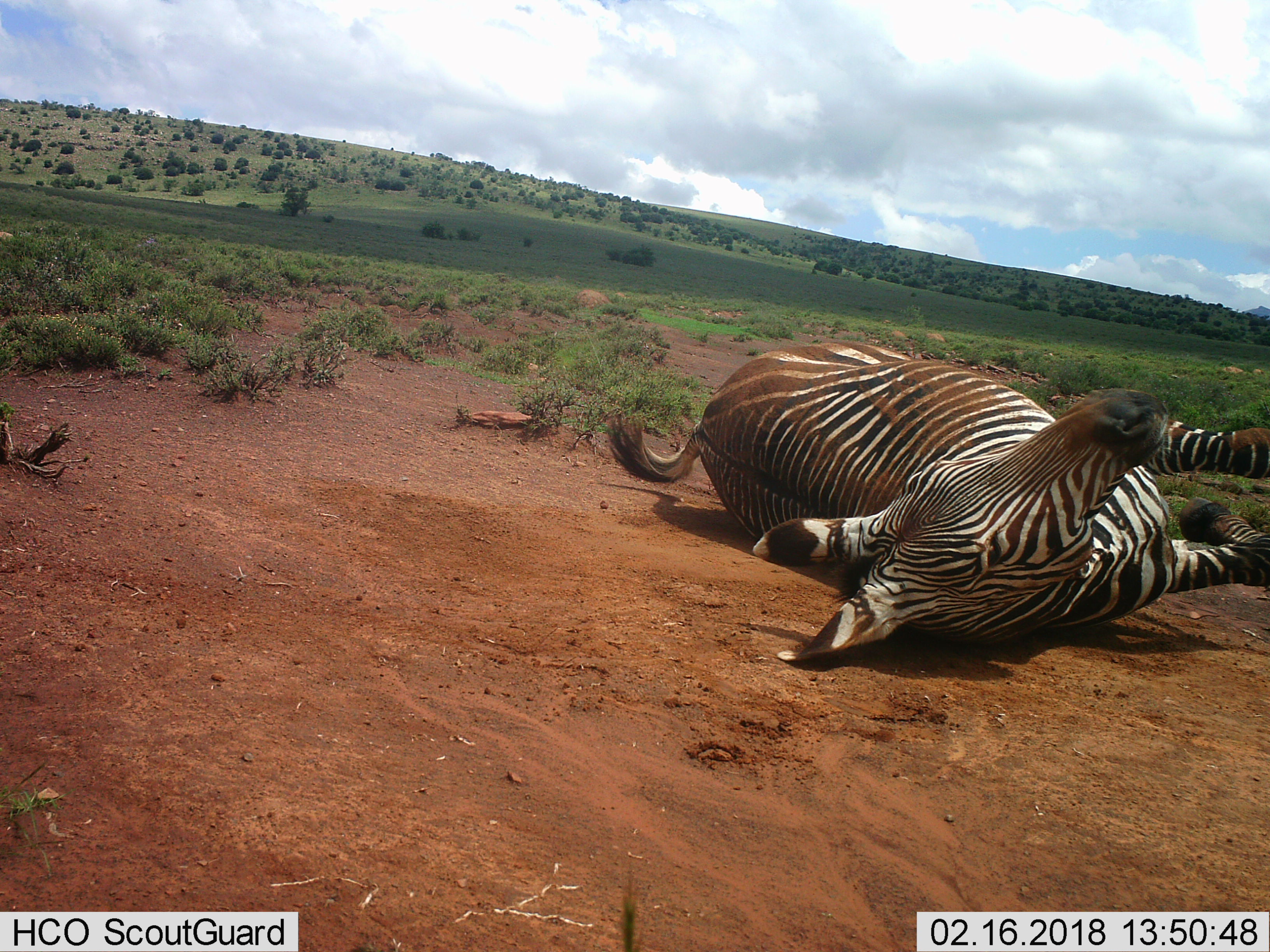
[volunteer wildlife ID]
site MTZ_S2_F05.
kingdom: Animalia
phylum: Chordata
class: Mammalia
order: Perissodactyla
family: Equidae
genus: Equus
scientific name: Equus zebra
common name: mountain zebra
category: zebramountain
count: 1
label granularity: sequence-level